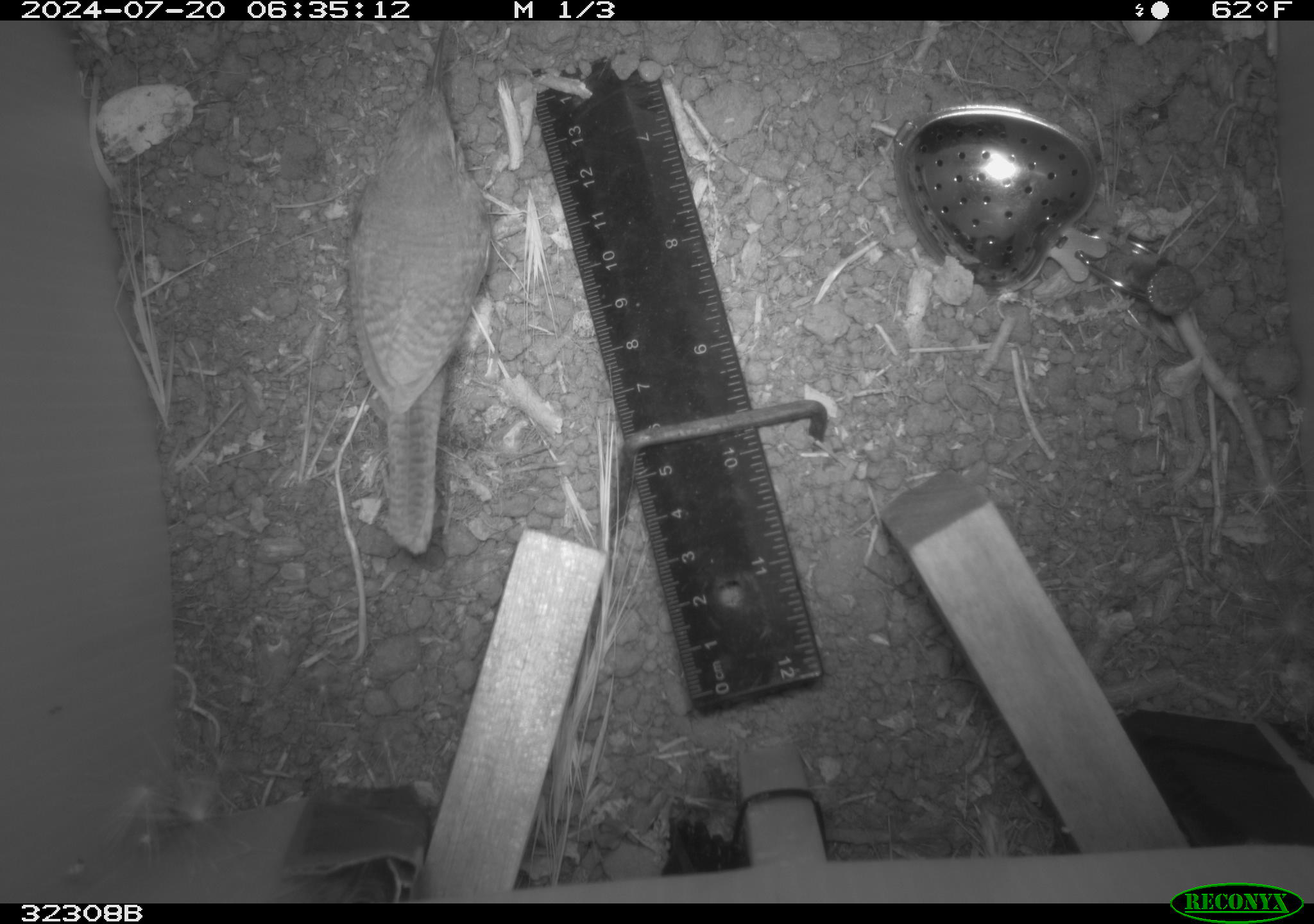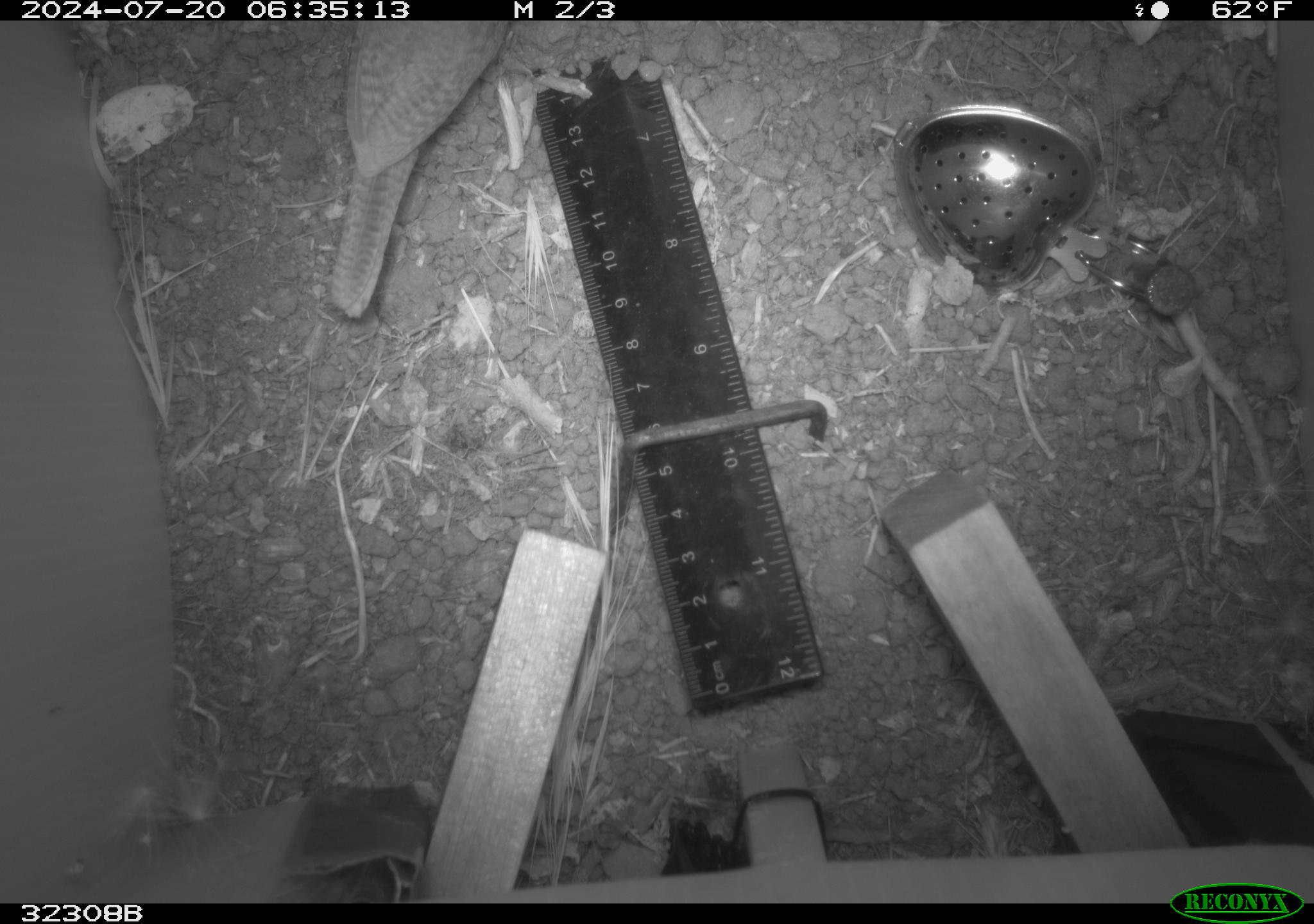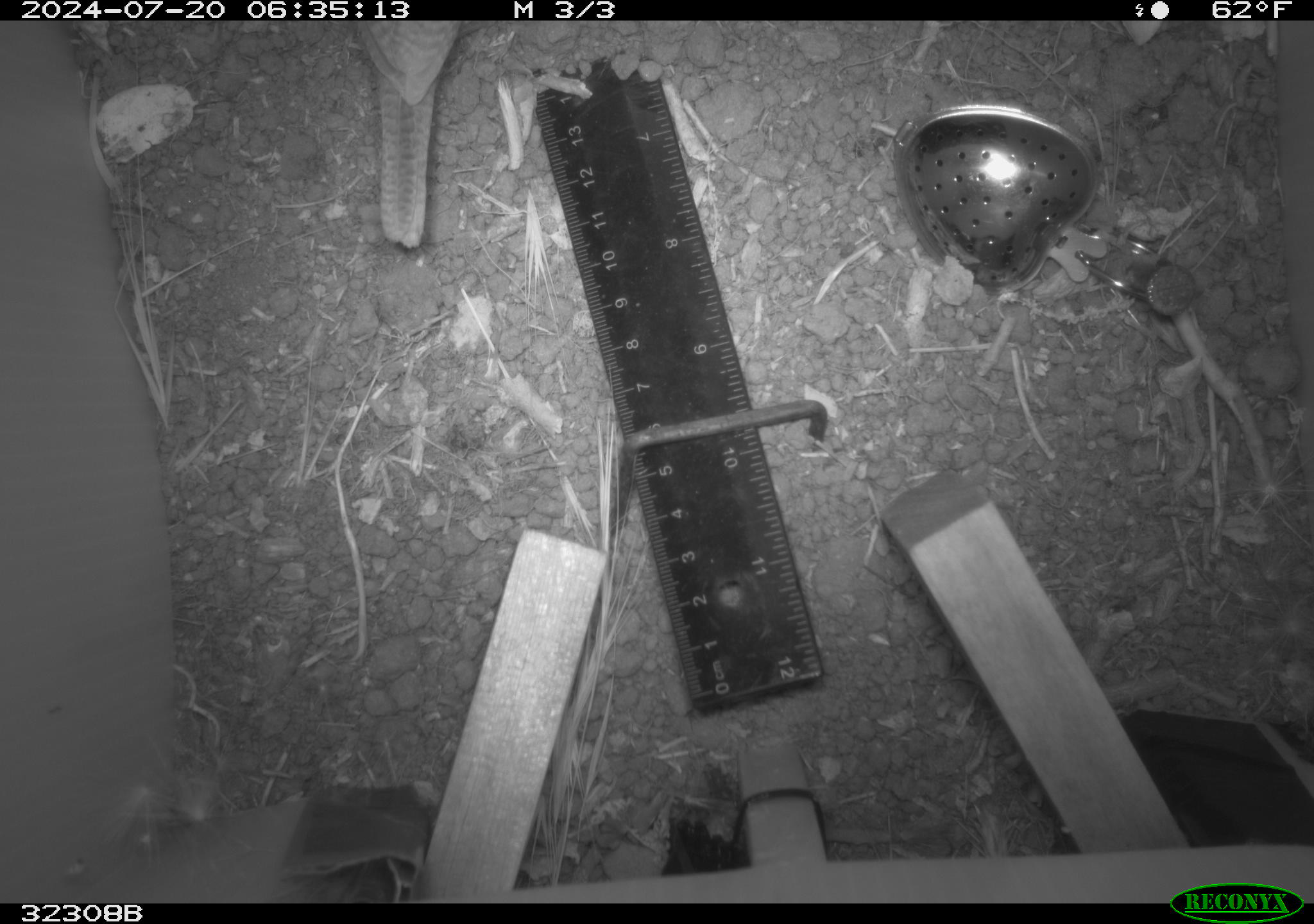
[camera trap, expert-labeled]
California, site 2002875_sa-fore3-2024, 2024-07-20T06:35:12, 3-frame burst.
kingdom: Animalia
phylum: Chordata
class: Aves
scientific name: Aves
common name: bird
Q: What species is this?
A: Bird (Aves).